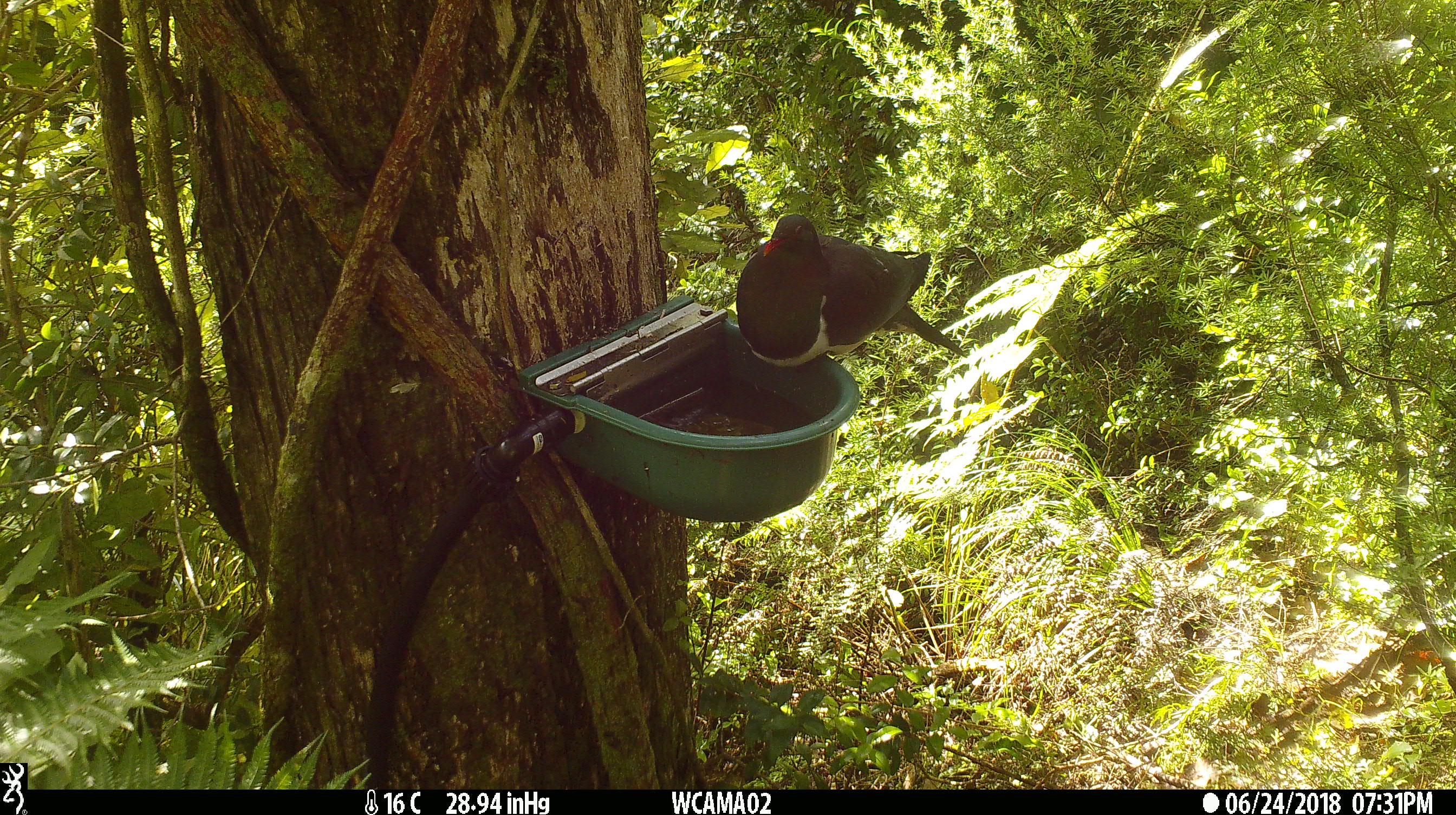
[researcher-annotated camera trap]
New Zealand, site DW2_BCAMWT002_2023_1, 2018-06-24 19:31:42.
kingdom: Animalia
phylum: Chordata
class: Aves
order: Columbiformes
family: Columbidae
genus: Hemiphaga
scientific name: Hemiphaga novaeseelandiae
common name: new zealand pigeon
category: kereru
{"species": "kereru (new zealand pigeon) (Hemiphaga novaeseelandiae)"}